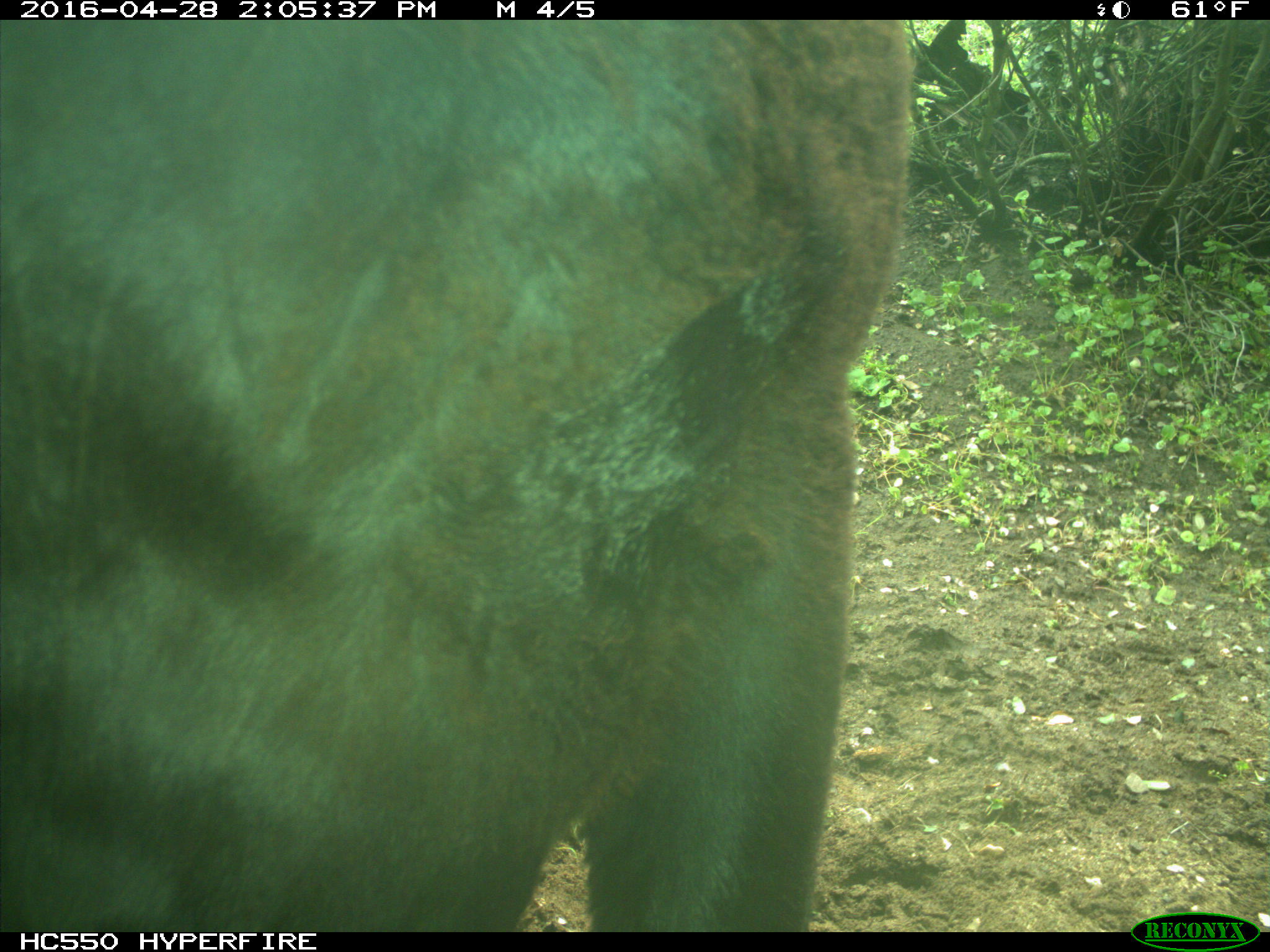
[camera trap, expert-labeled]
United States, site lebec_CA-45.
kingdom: Animalia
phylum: Chordata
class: Mammalia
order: Artiodactyla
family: Bovidae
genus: Bos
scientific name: Bos taurus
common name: domestic cow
Bos taurus (domestic cow).